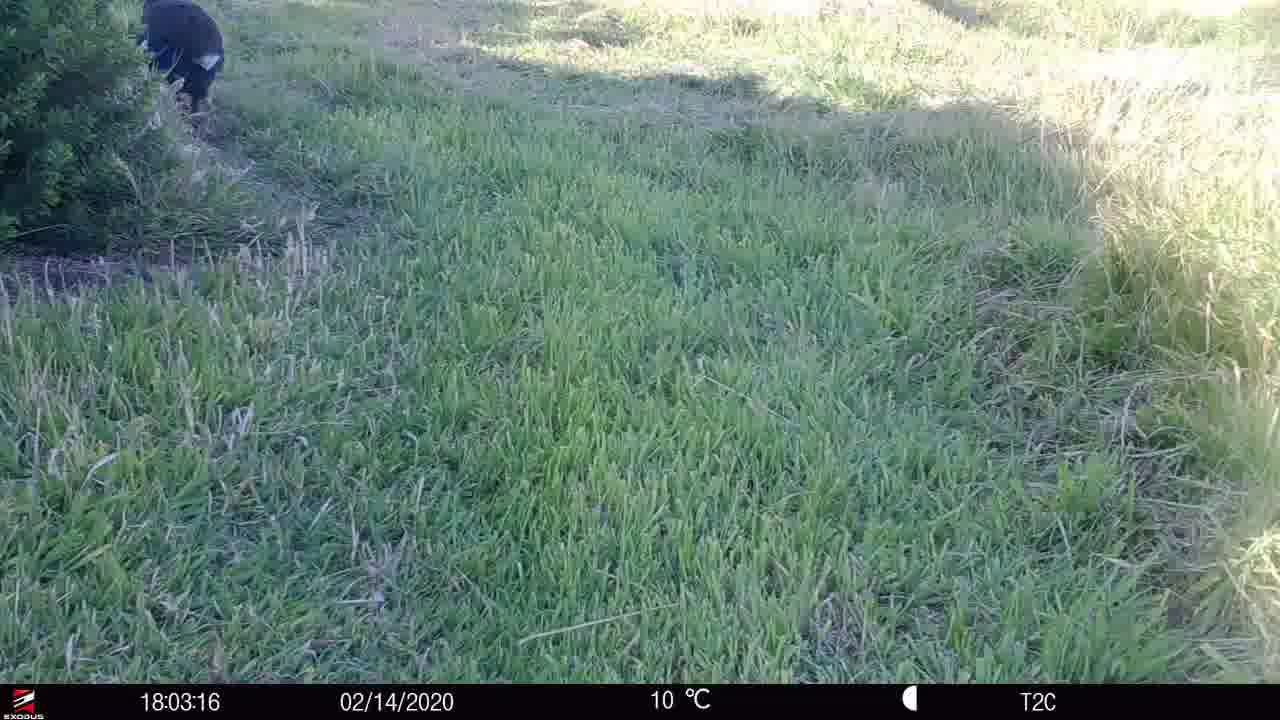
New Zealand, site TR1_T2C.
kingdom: Animalia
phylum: Chordata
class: Aves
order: Gruiformes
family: Rallidae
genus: Porphyrio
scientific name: Porphyrio mantelli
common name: takahe